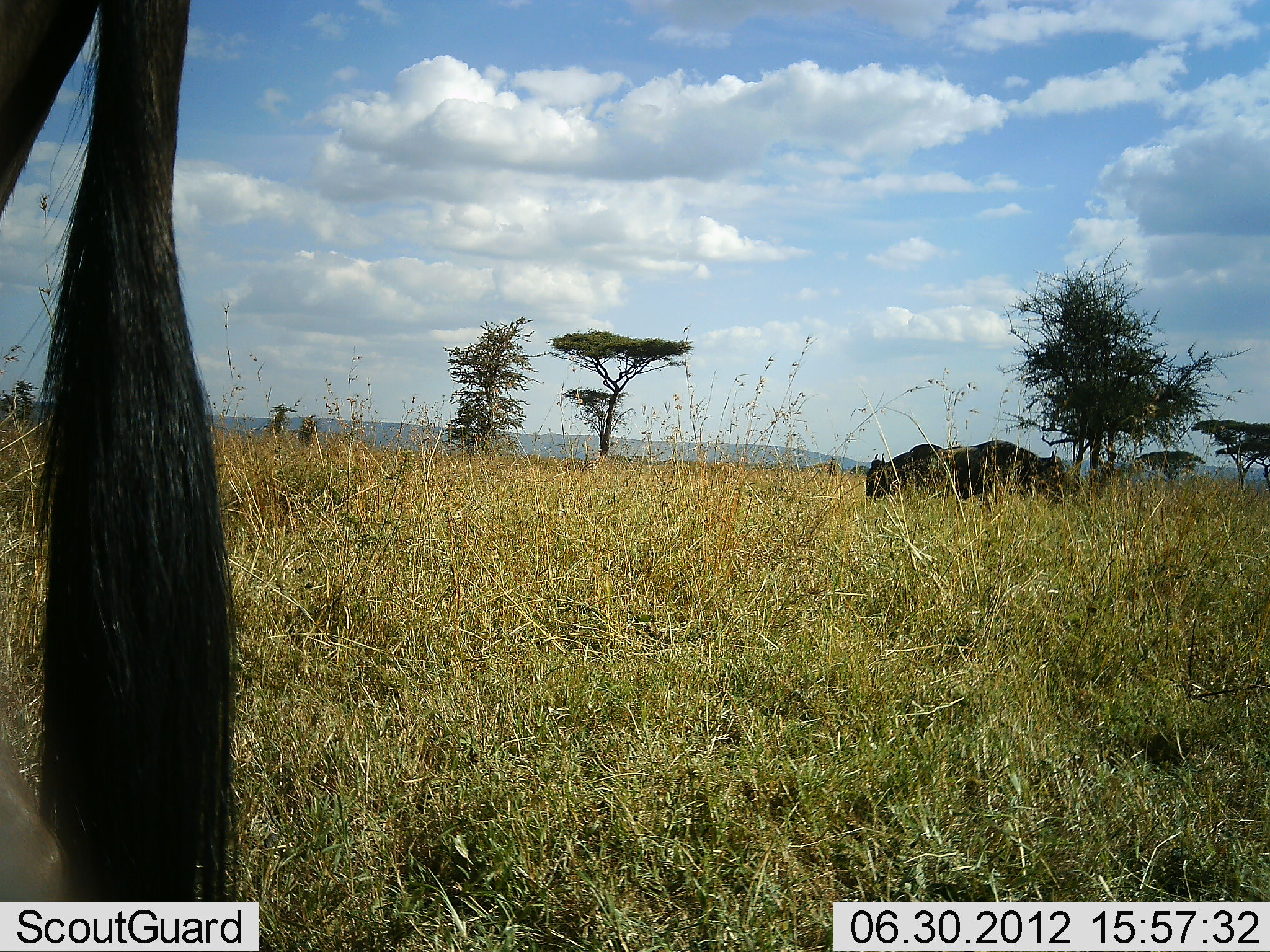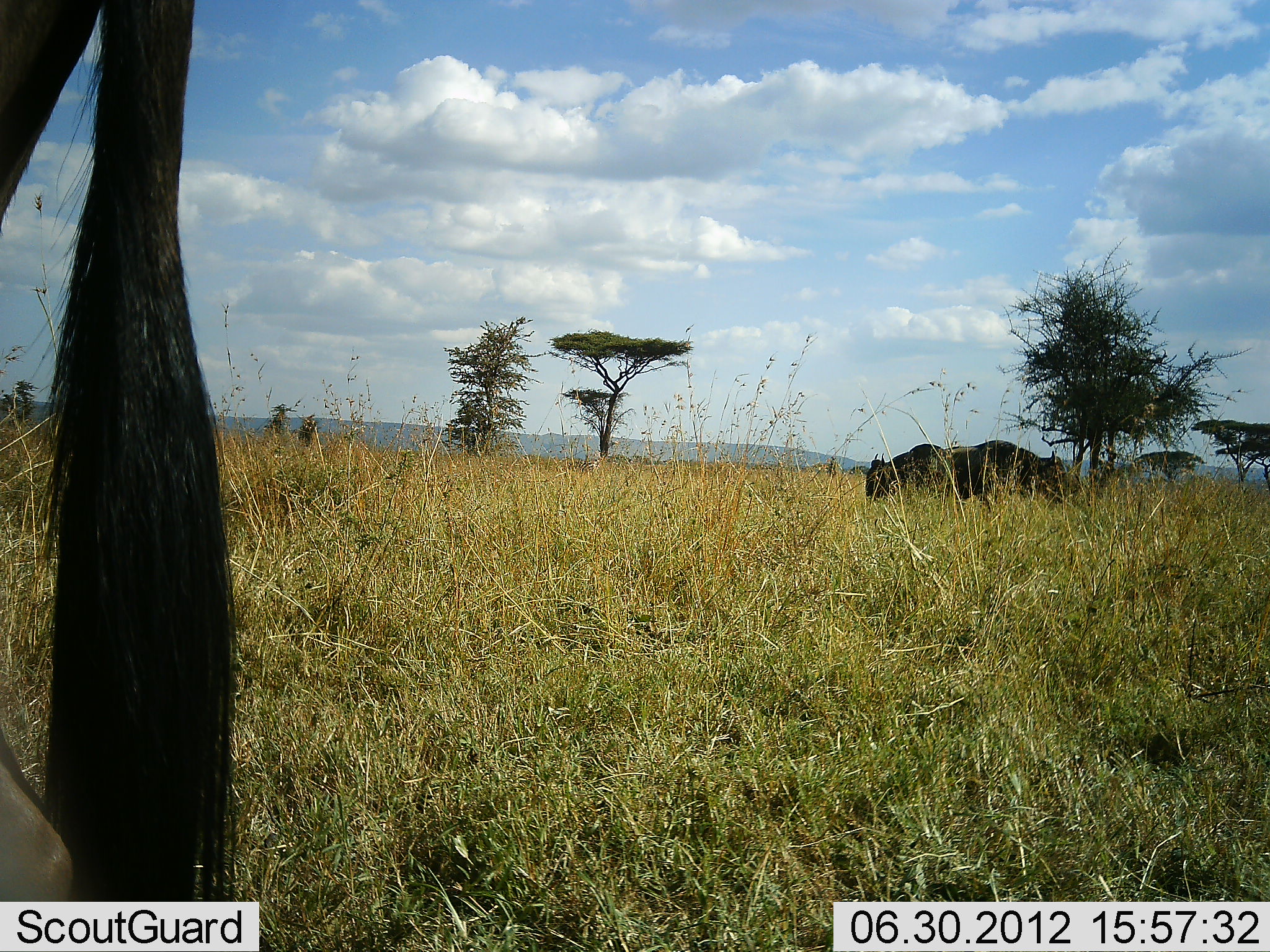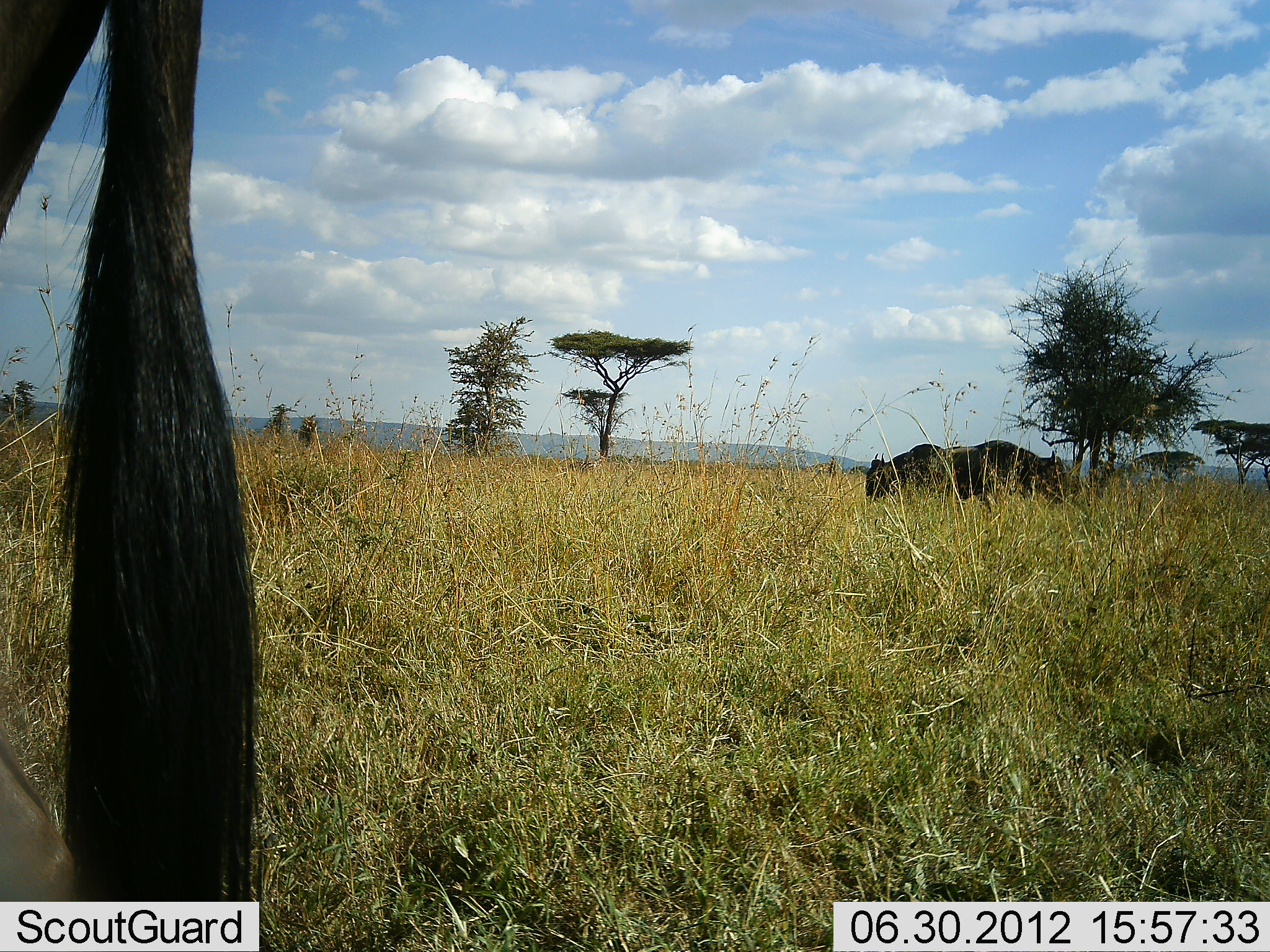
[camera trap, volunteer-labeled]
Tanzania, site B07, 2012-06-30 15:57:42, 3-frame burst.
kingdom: Animalia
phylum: Chordata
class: Mammalia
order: Artiodactyla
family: Bovidae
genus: Connochaetes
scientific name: Connochaetes taurinus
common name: blue wildebeest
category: wildebeest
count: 3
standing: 60%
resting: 0%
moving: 0%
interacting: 0%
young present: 0%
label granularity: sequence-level